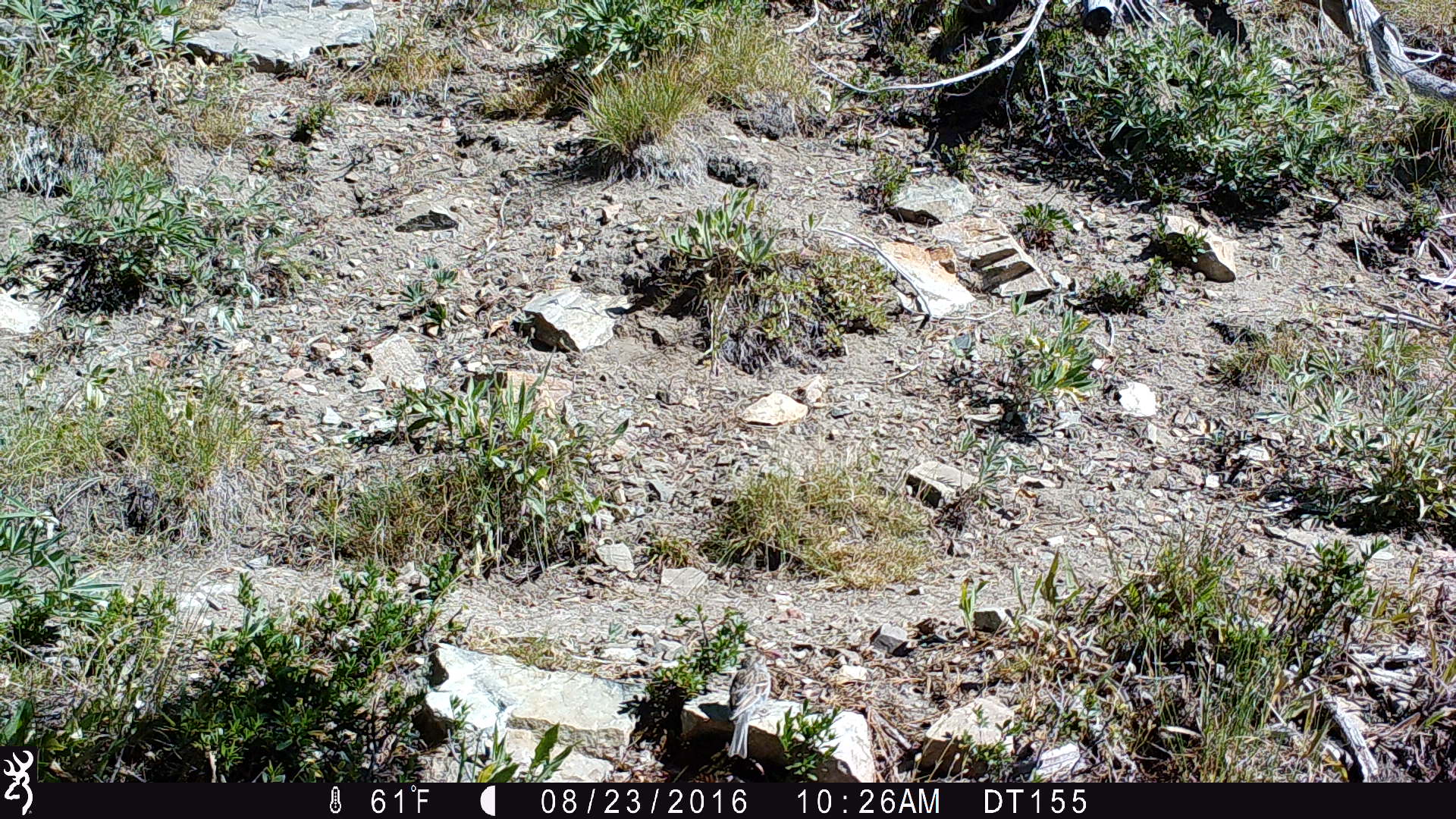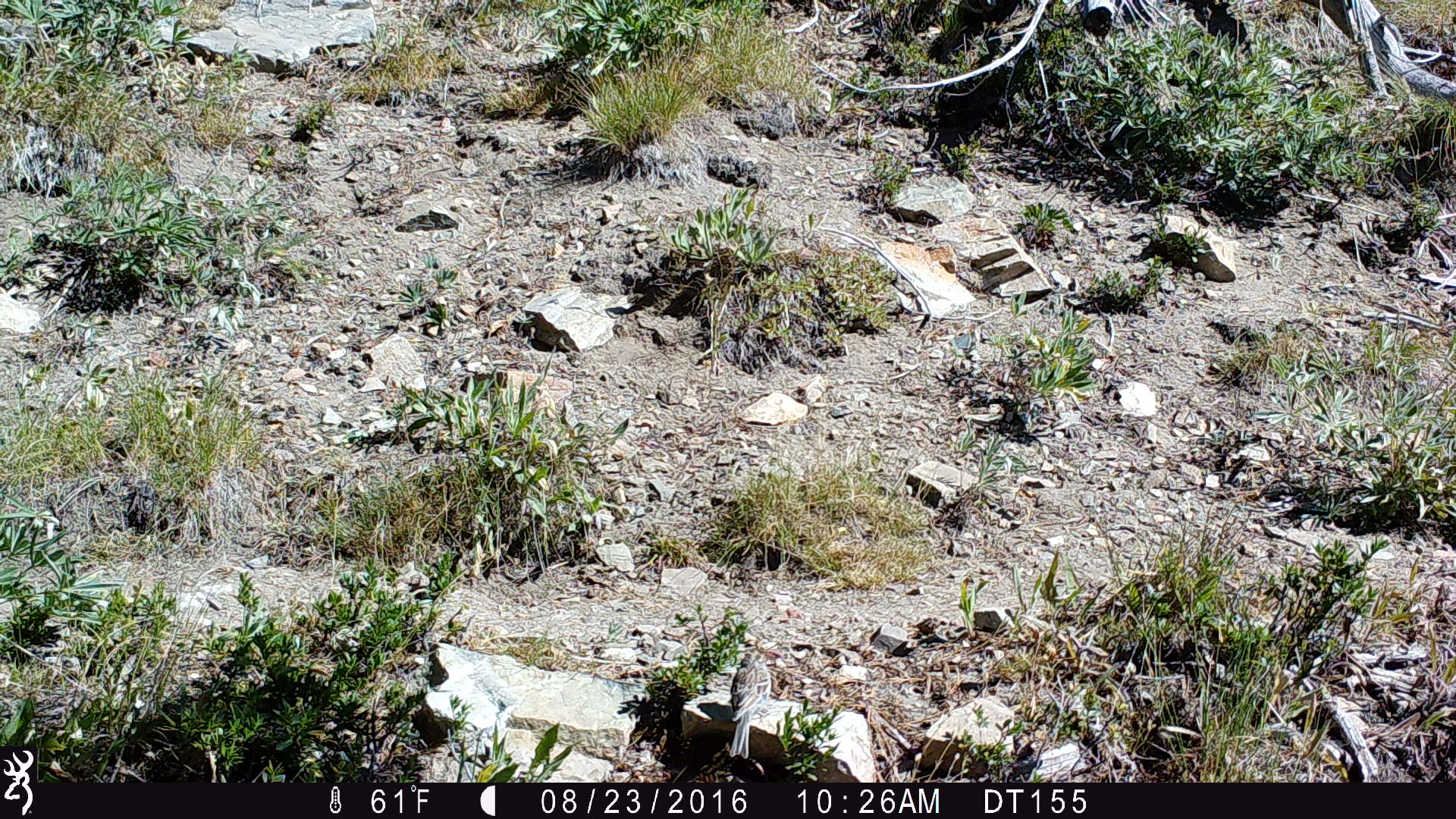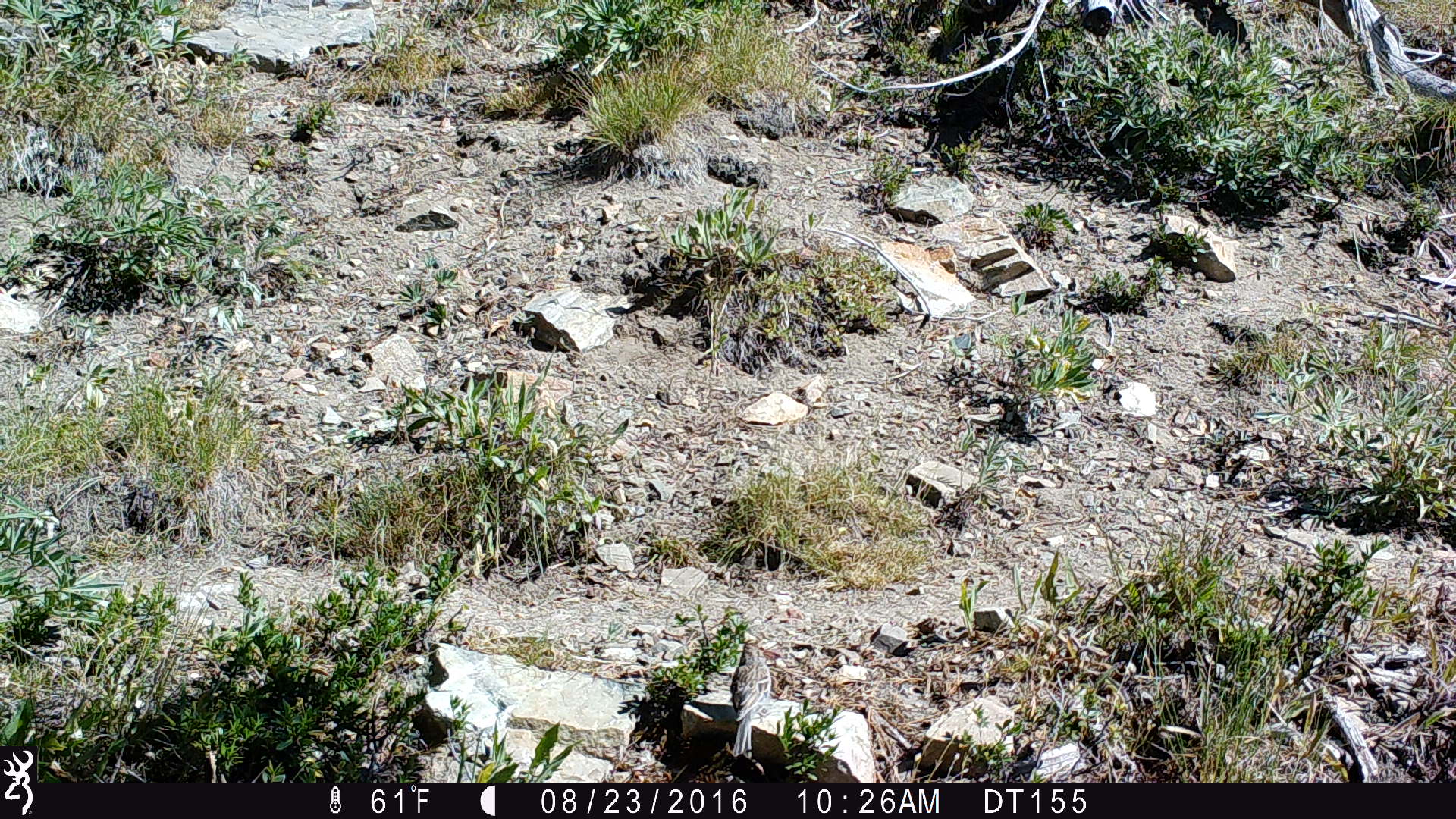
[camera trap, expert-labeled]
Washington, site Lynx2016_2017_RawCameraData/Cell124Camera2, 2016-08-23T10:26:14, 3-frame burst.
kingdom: Animalia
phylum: Chordata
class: Aves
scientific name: Aves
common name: birds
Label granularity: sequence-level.